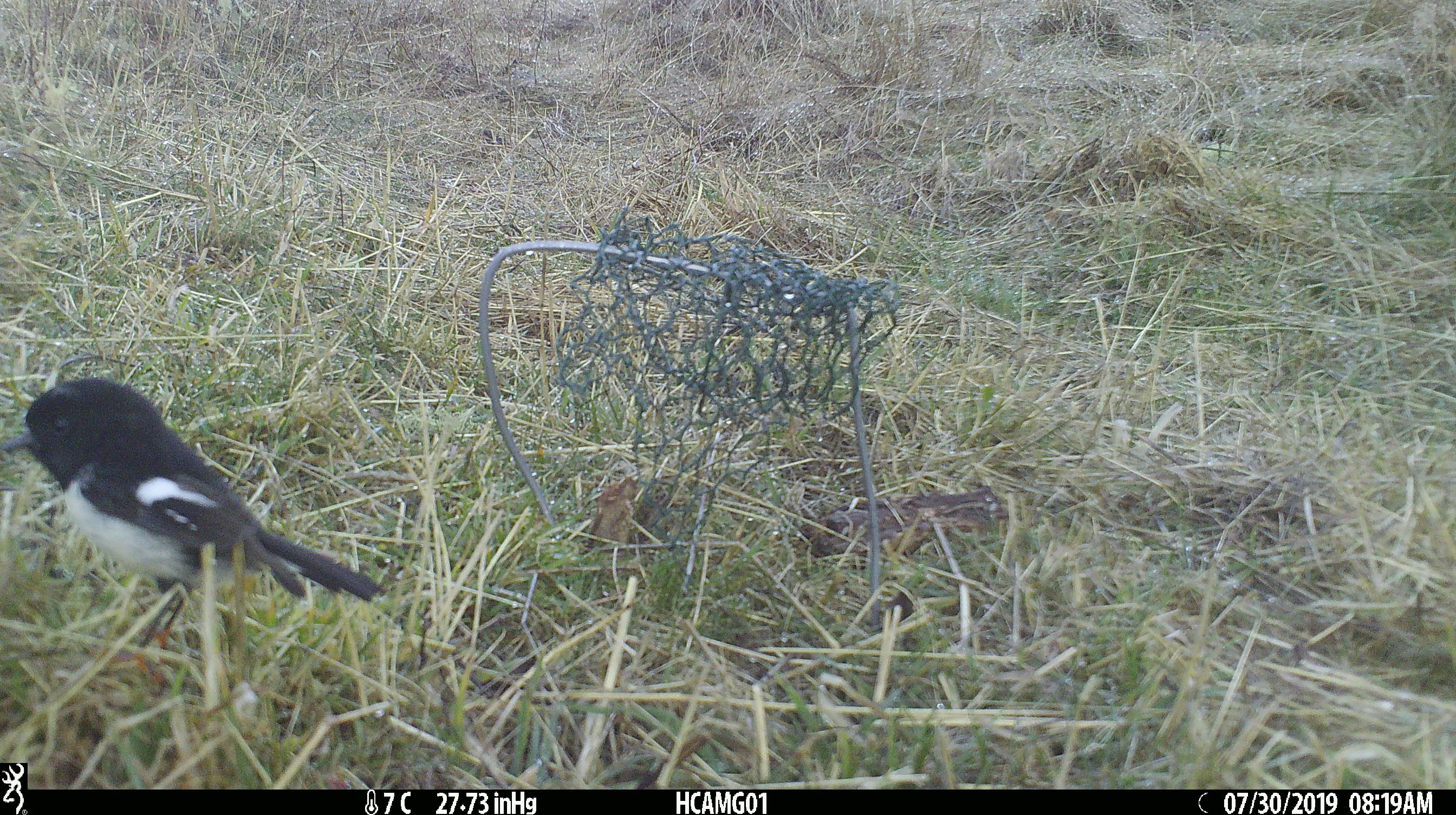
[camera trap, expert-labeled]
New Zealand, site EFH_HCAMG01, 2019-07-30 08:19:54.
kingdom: Animalia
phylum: Chordata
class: Aves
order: Passeriformes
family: Petroicidae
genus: Petroica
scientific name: Petroica macrocephala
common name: tomtit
Tomtit (Petroica macrocephala).